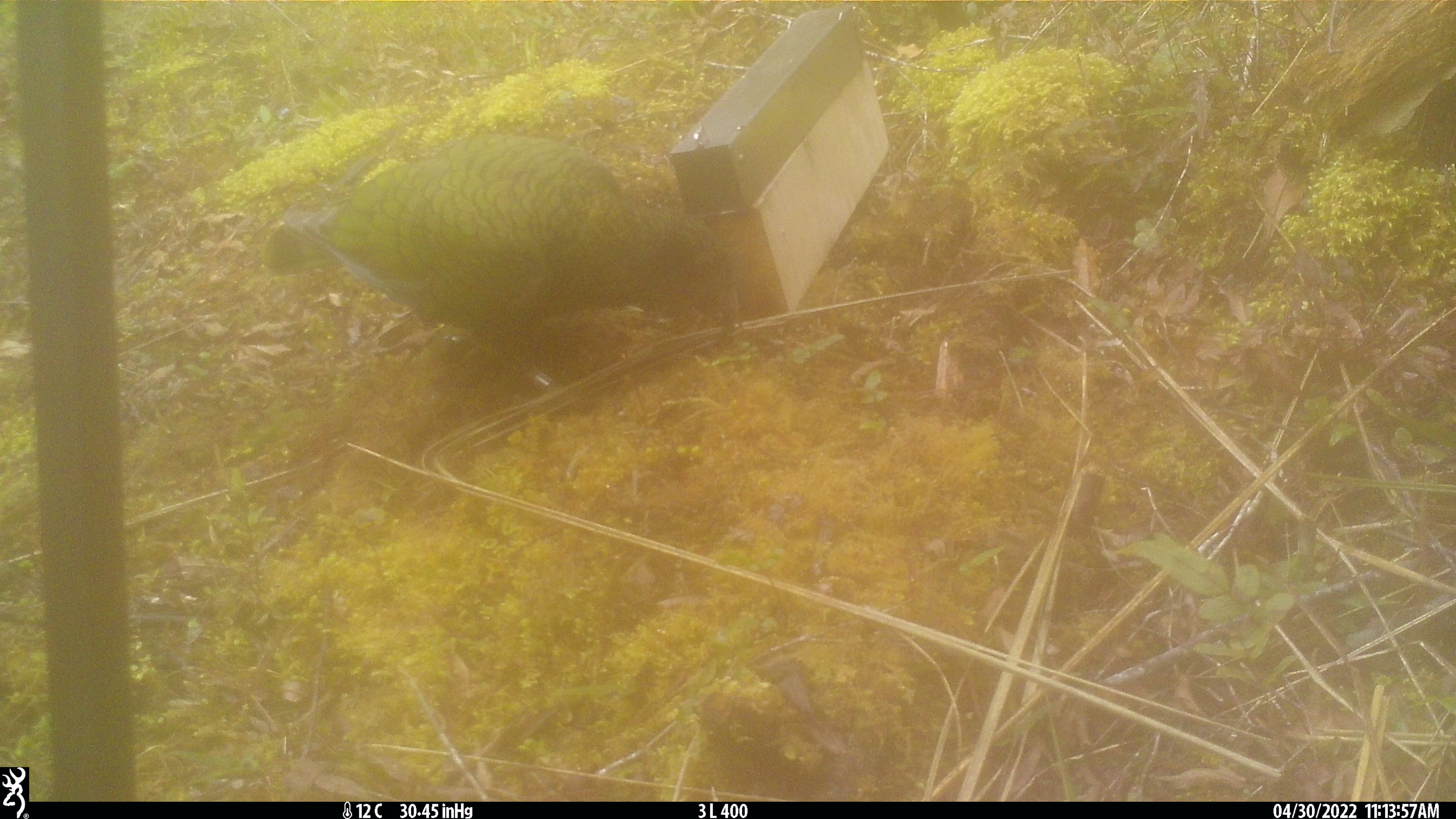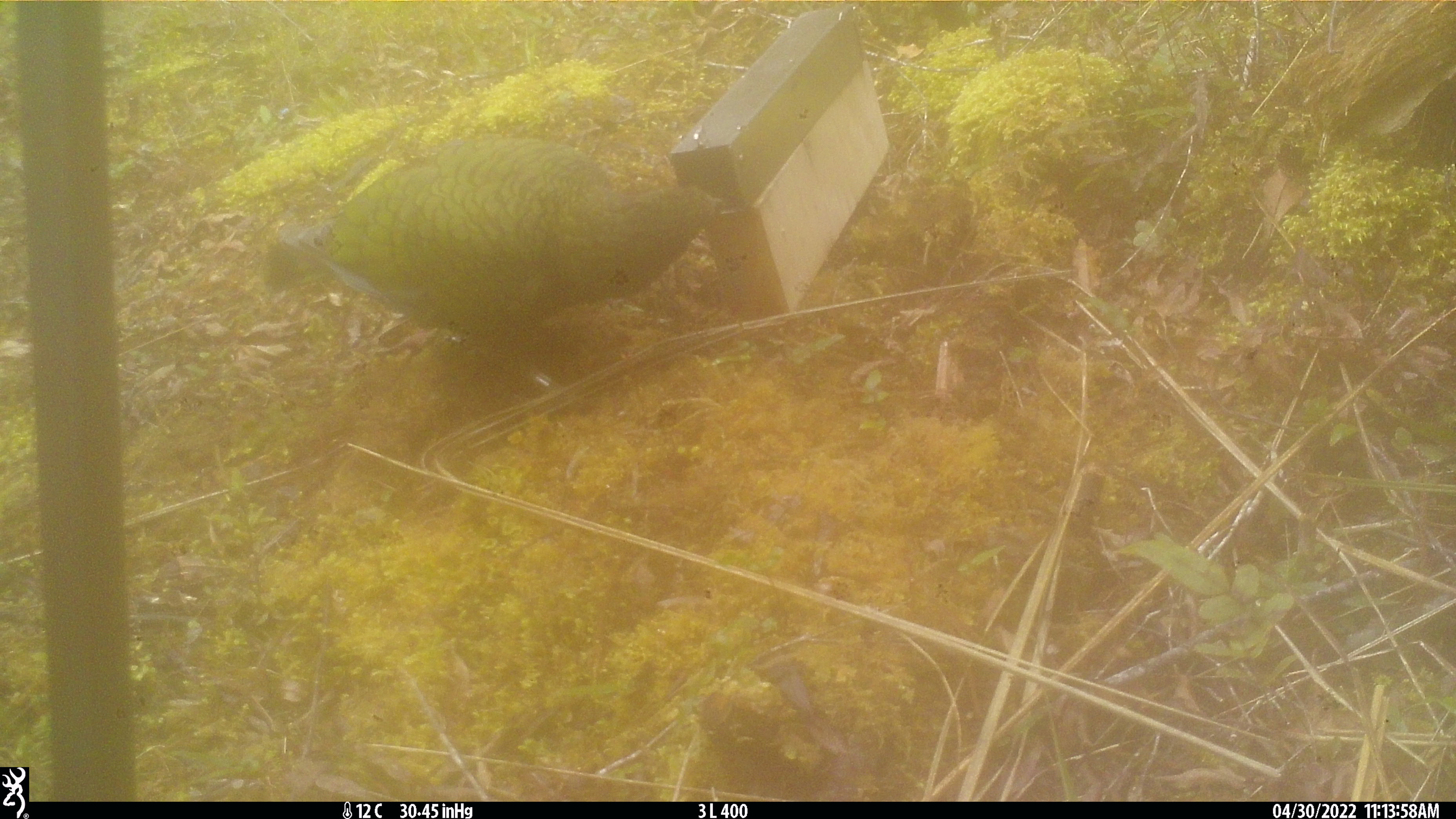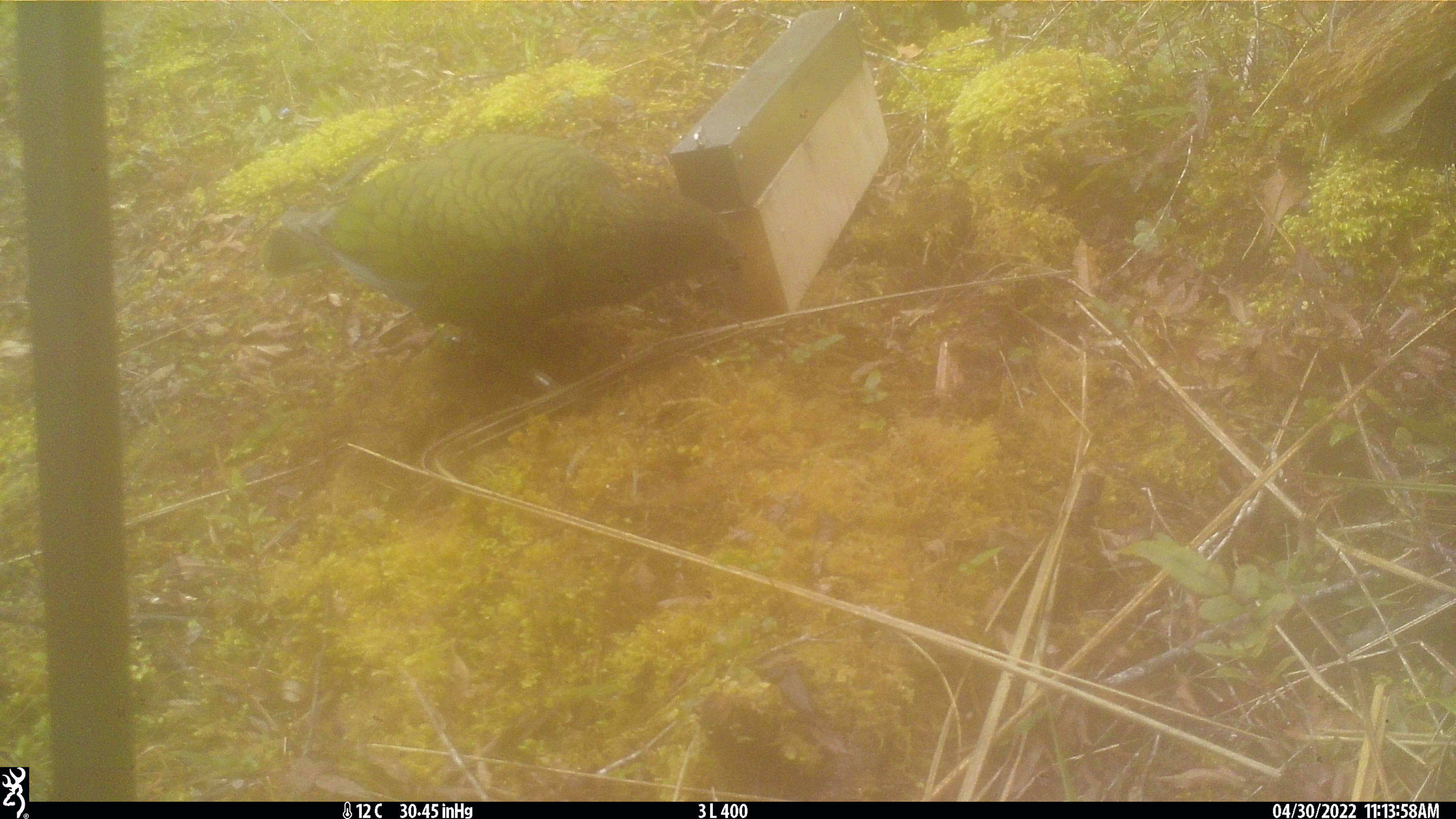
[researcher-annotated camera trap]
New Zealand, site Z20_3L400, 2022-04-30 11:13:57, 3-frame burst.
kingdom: Animalia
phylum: Chordata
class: Aves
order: Psittaciformes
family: Strigopidae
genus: Nestor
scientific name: Nestor notabilis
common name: kea